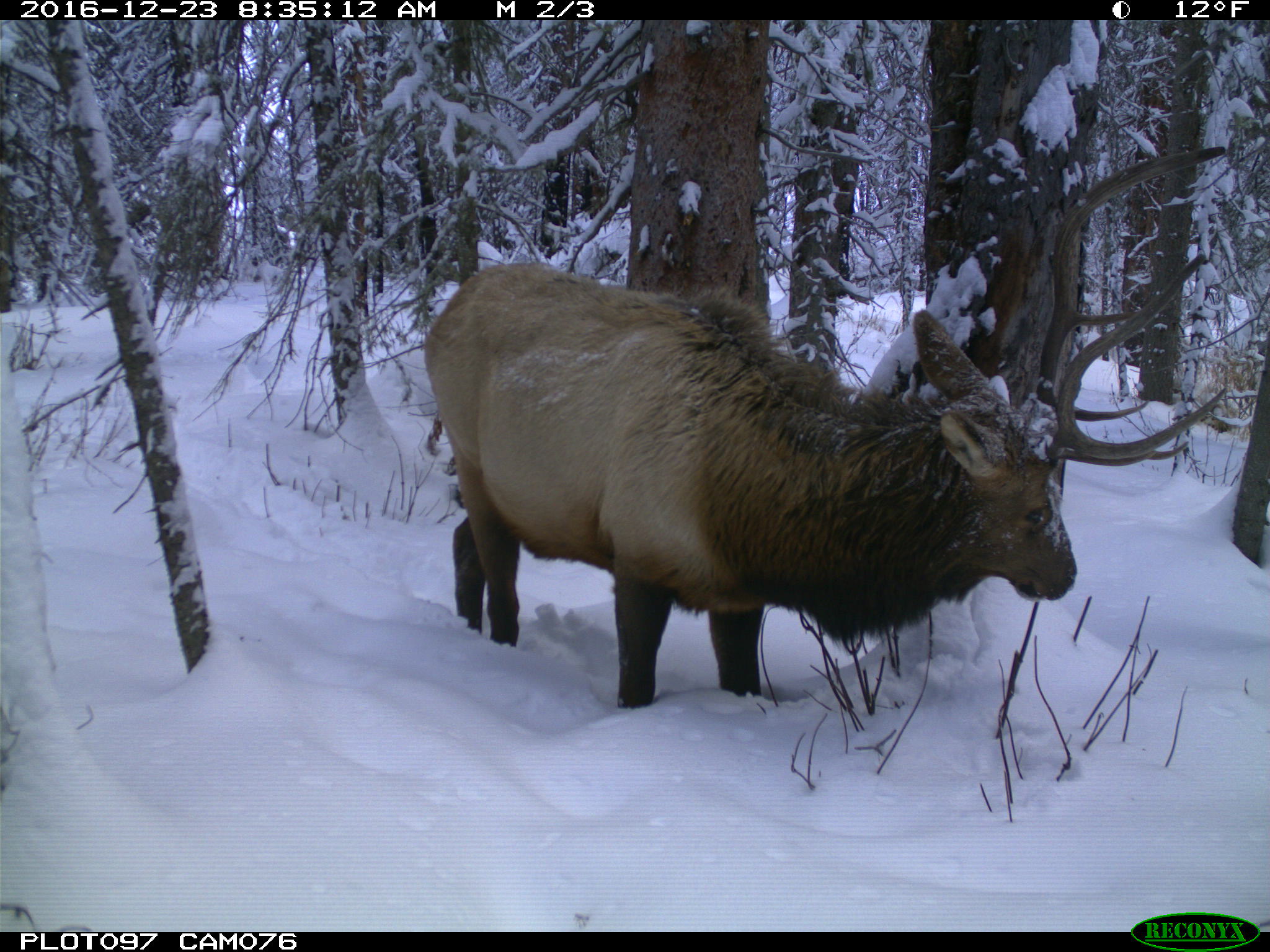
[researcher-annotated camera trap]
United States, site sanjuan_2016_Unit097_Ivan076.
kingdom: Animalia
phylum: Chordata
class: Mammalia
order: Artiodactyla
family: Cervidae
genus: Cervus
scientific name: Cervus elaphus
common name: red deer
Cervus elaphus (red deer).